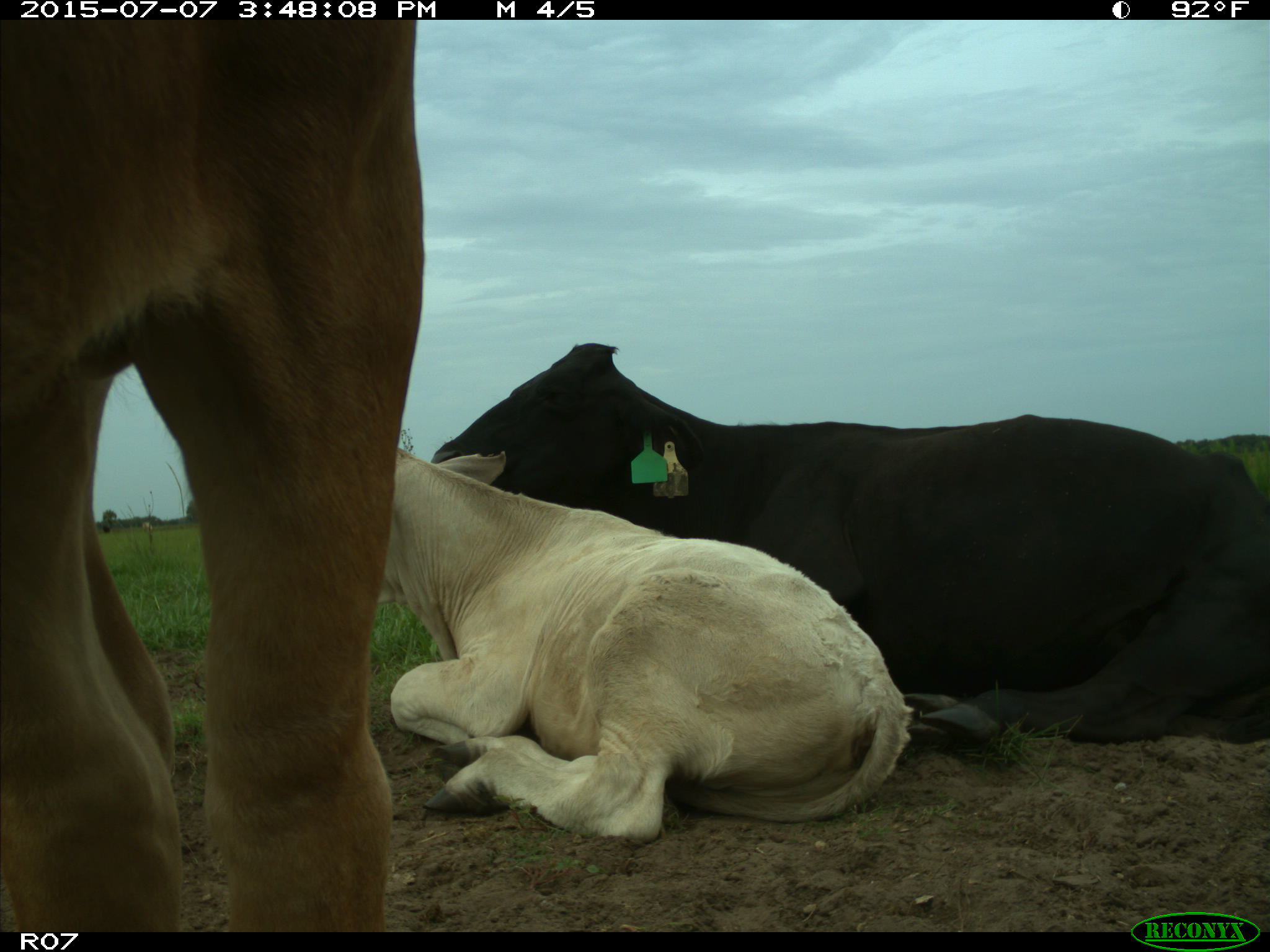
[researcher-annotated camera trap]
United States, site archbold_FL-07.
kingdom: Animalia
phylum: Chordata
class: Mammalia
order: Artiodactyla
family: Bovidae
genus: Bos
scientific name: Bos taurus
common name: domestic cow